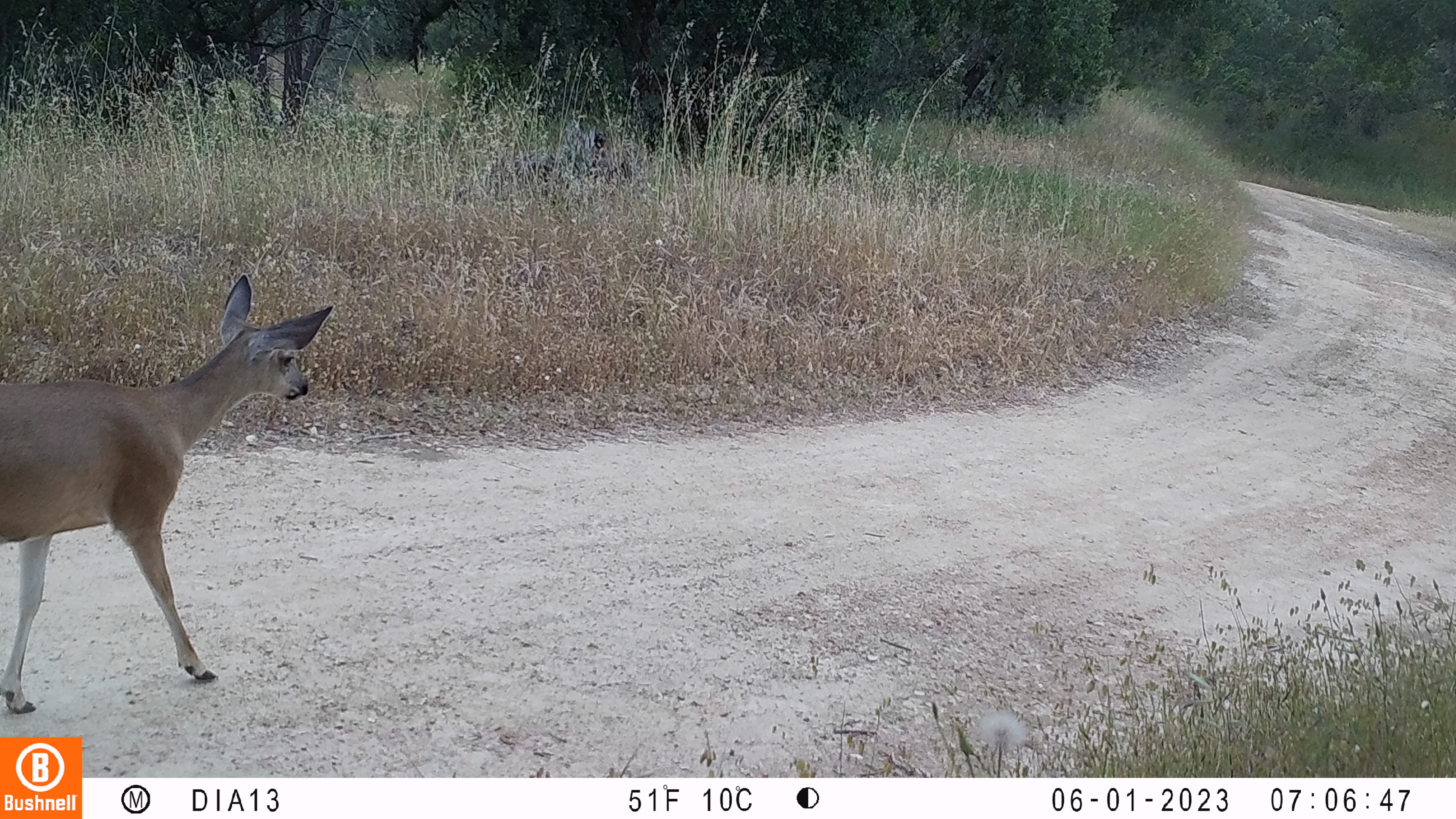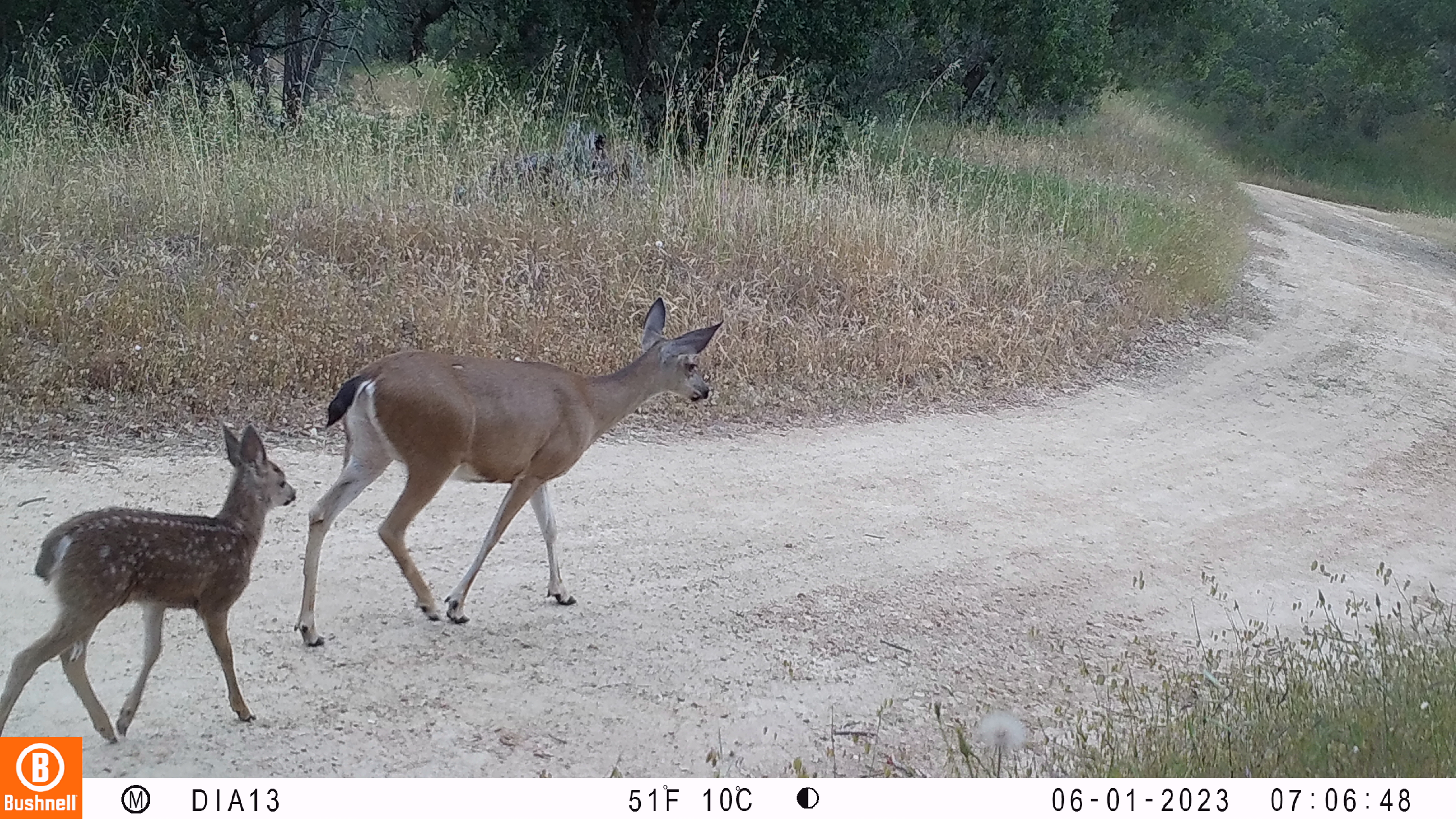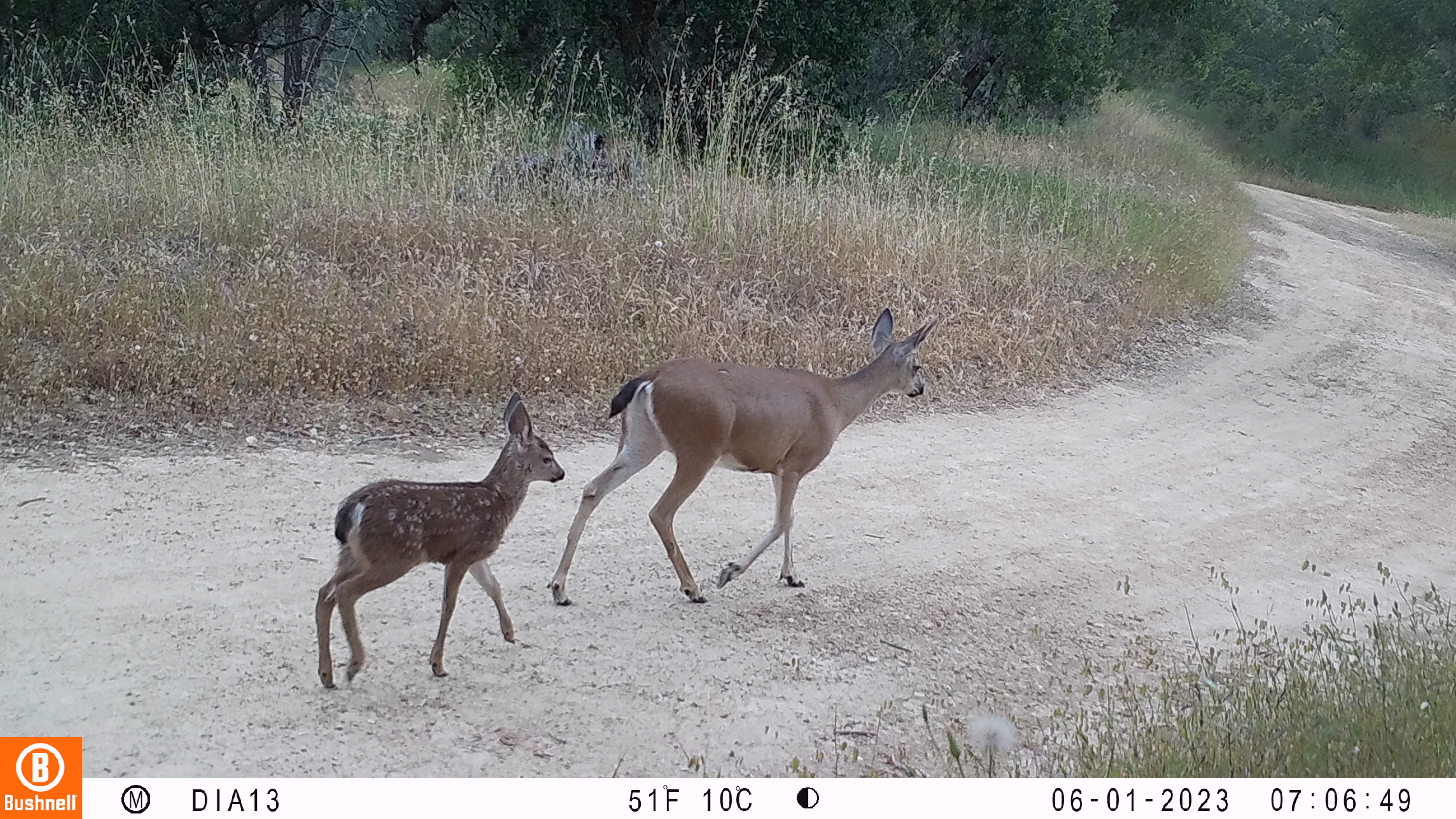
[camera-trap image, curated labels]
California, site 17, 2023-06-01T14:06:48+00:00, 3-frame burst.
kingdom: Animalia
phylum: Chordata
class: Mammalia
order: Artiodactyla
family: Cervidae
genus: Odocoileus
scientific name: Odocoileus hemionus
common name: mule deer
Mule deer (Odocoileus hemionus).